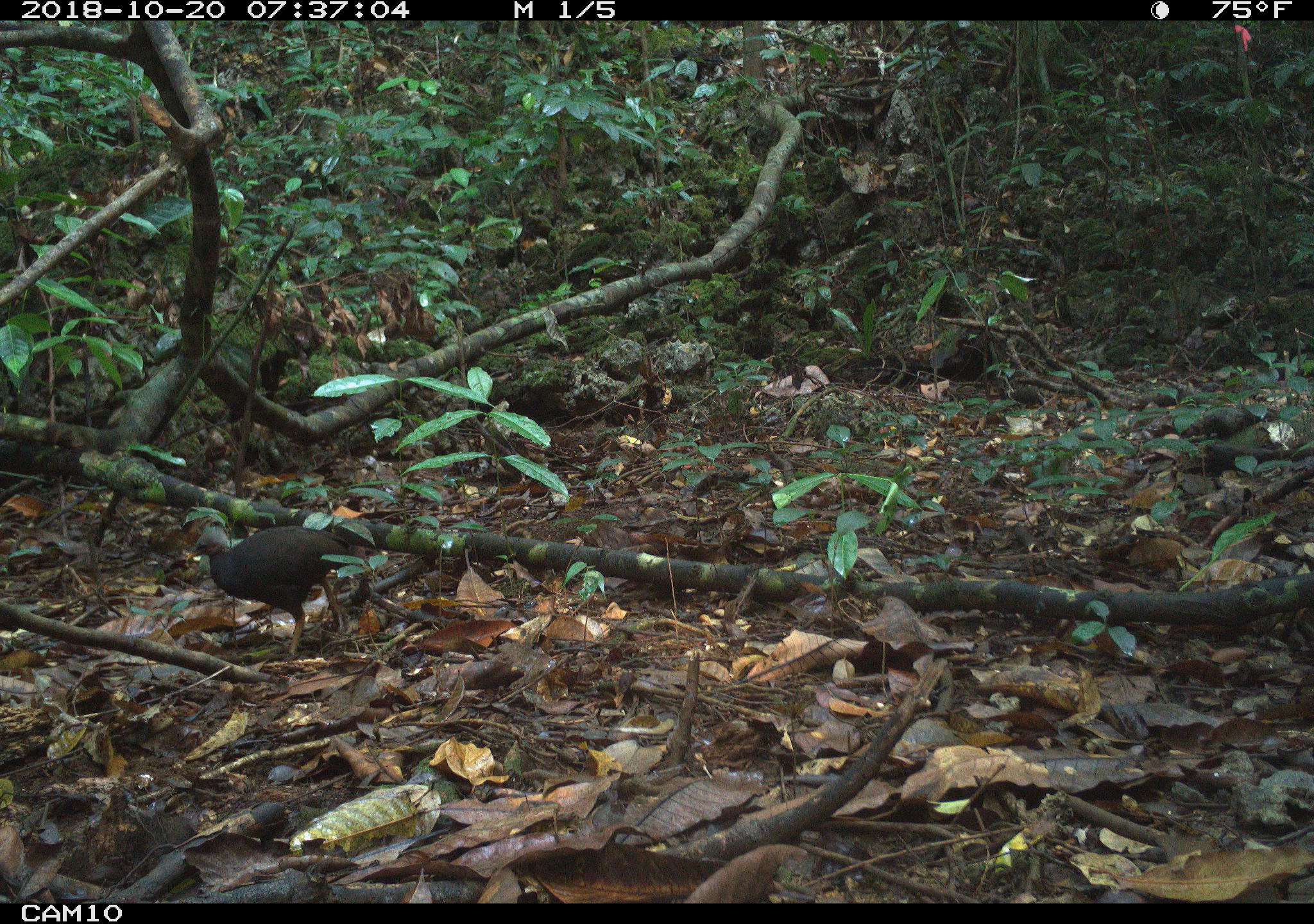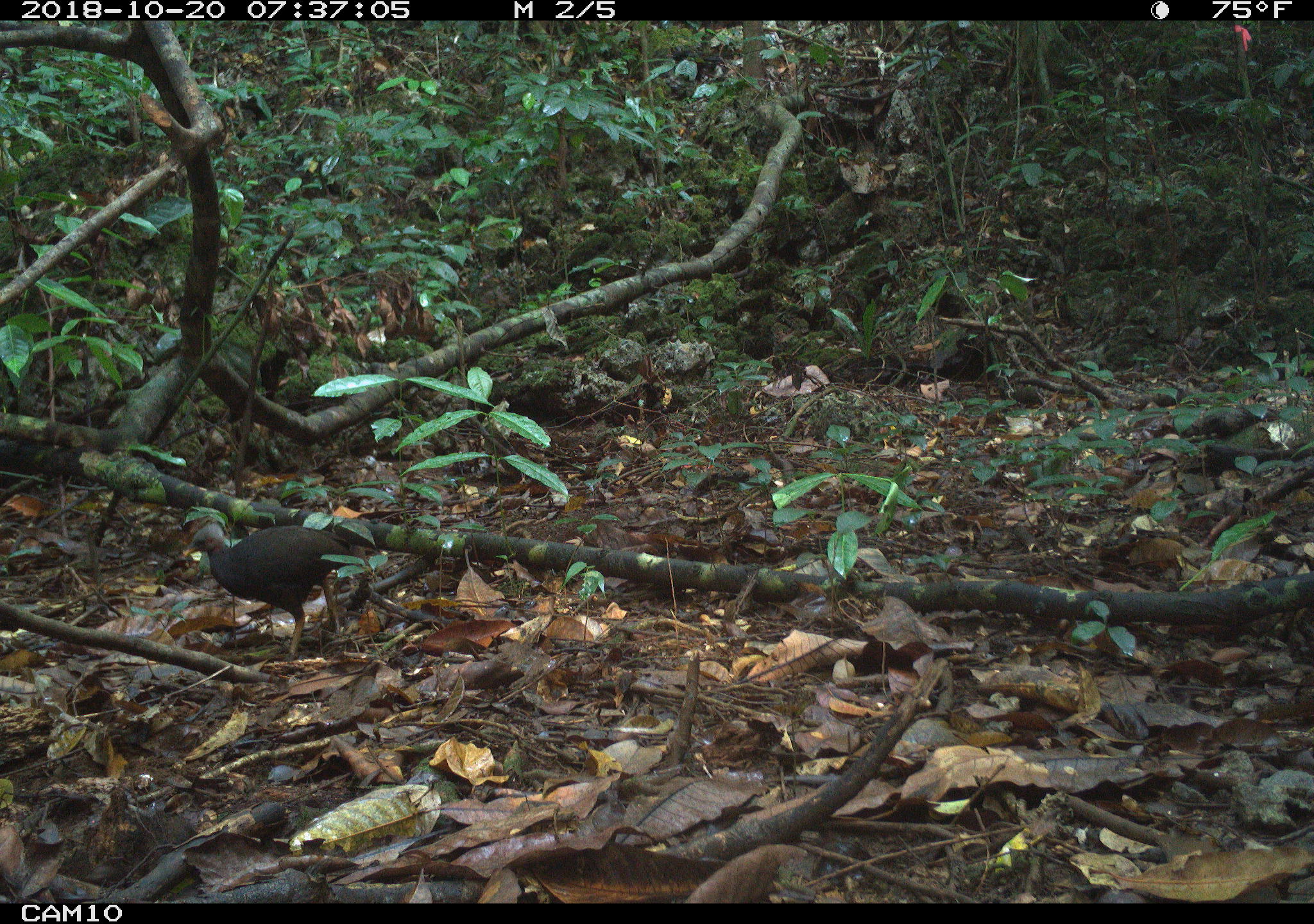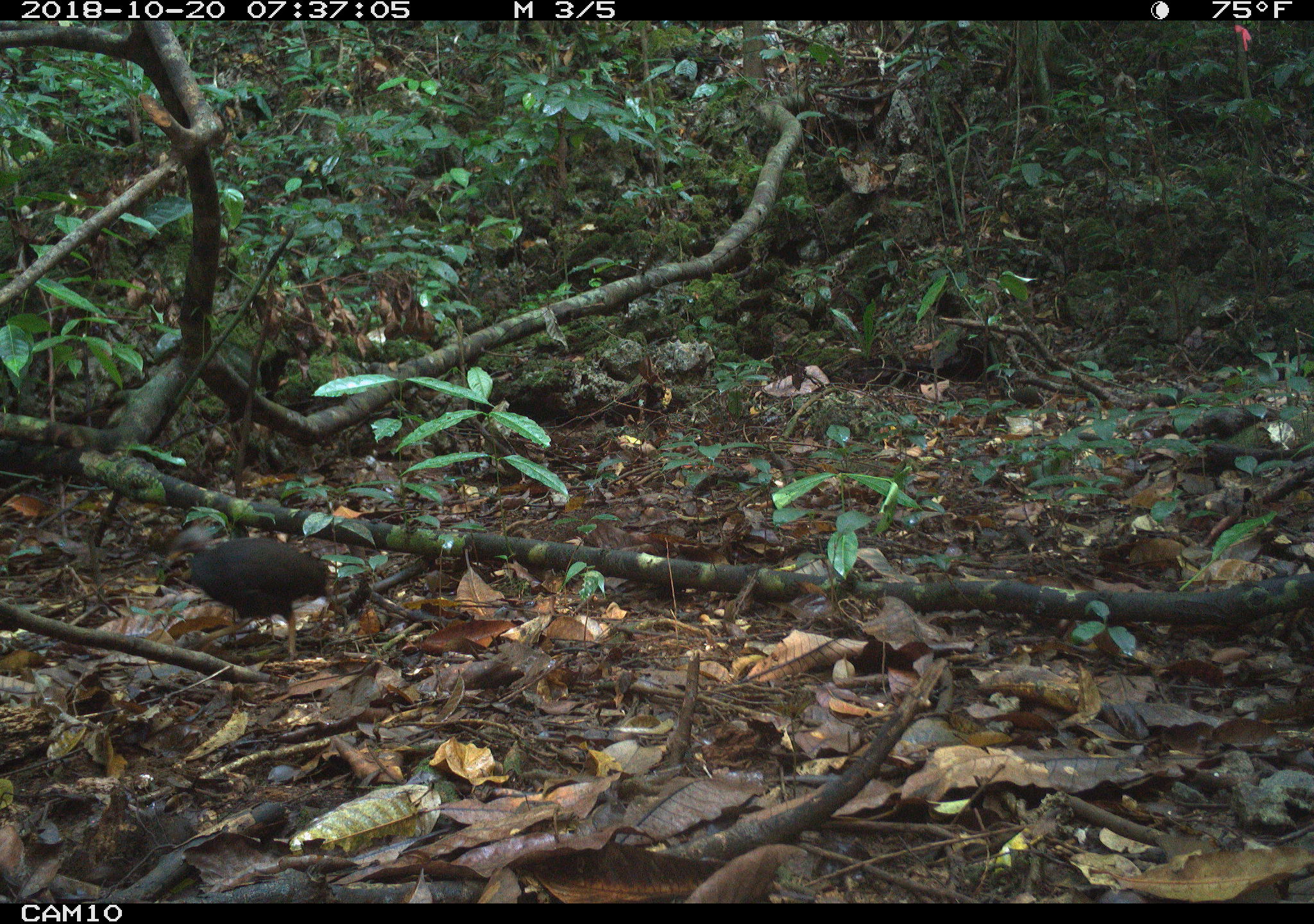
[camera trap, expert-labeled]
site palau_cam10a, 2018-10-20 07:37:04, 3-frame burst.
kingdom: Animalia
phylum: Chordata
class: Aves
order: Galliformes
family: Megapodiidae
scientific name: Megapodiidae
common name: megapode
Megapode (Megapodiidae).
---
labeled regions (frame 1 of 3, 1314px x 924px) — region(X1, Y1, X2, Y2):
megapode: region(176, 517, 371, 659)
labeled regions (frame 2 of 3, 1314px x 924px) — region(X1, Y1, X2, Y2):
megapode: region(174, 515, 371, 664)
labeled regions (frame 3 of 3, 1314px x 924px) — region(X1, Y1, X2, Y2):
megapode: region(152, 518, 341, 669)